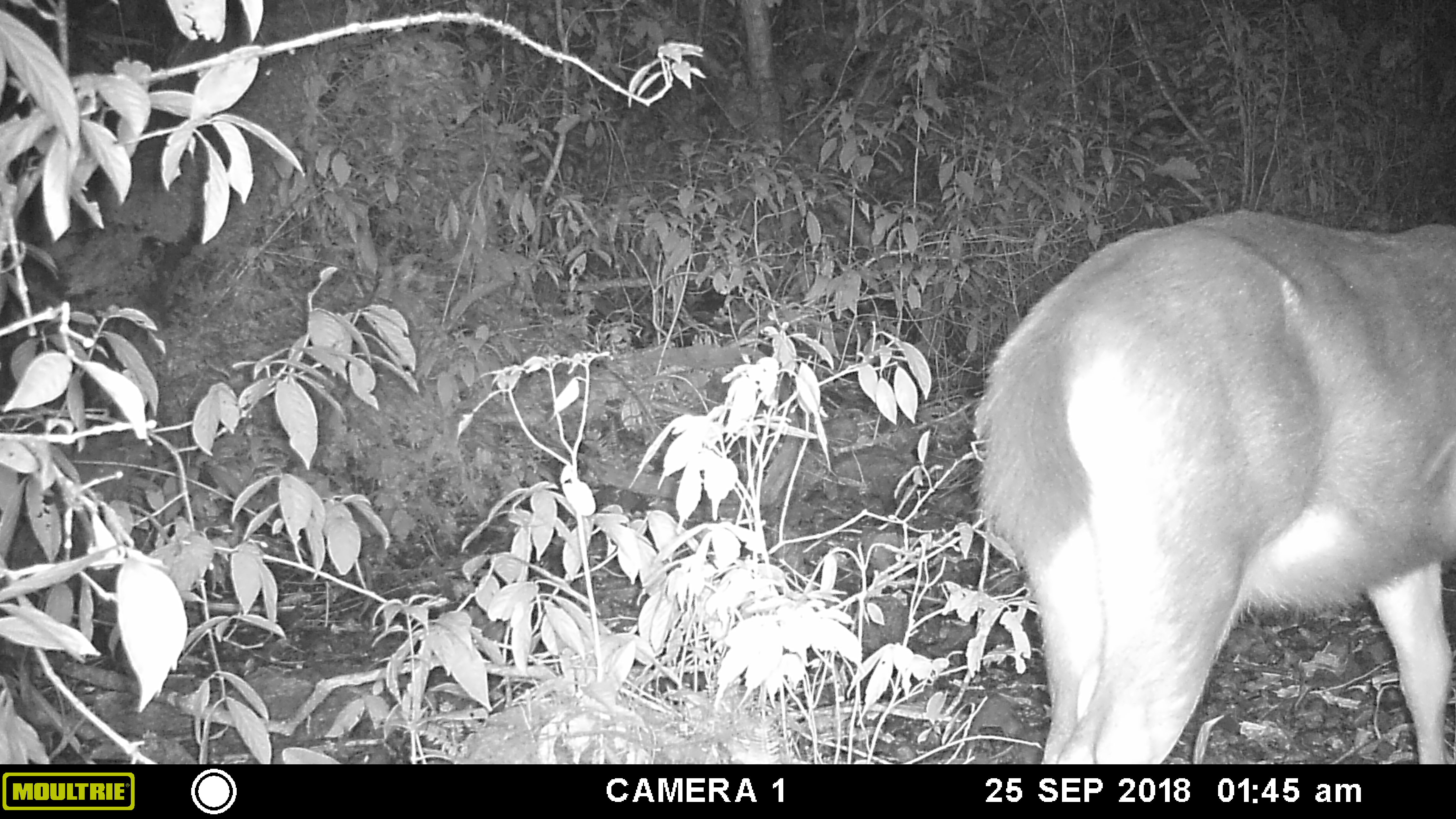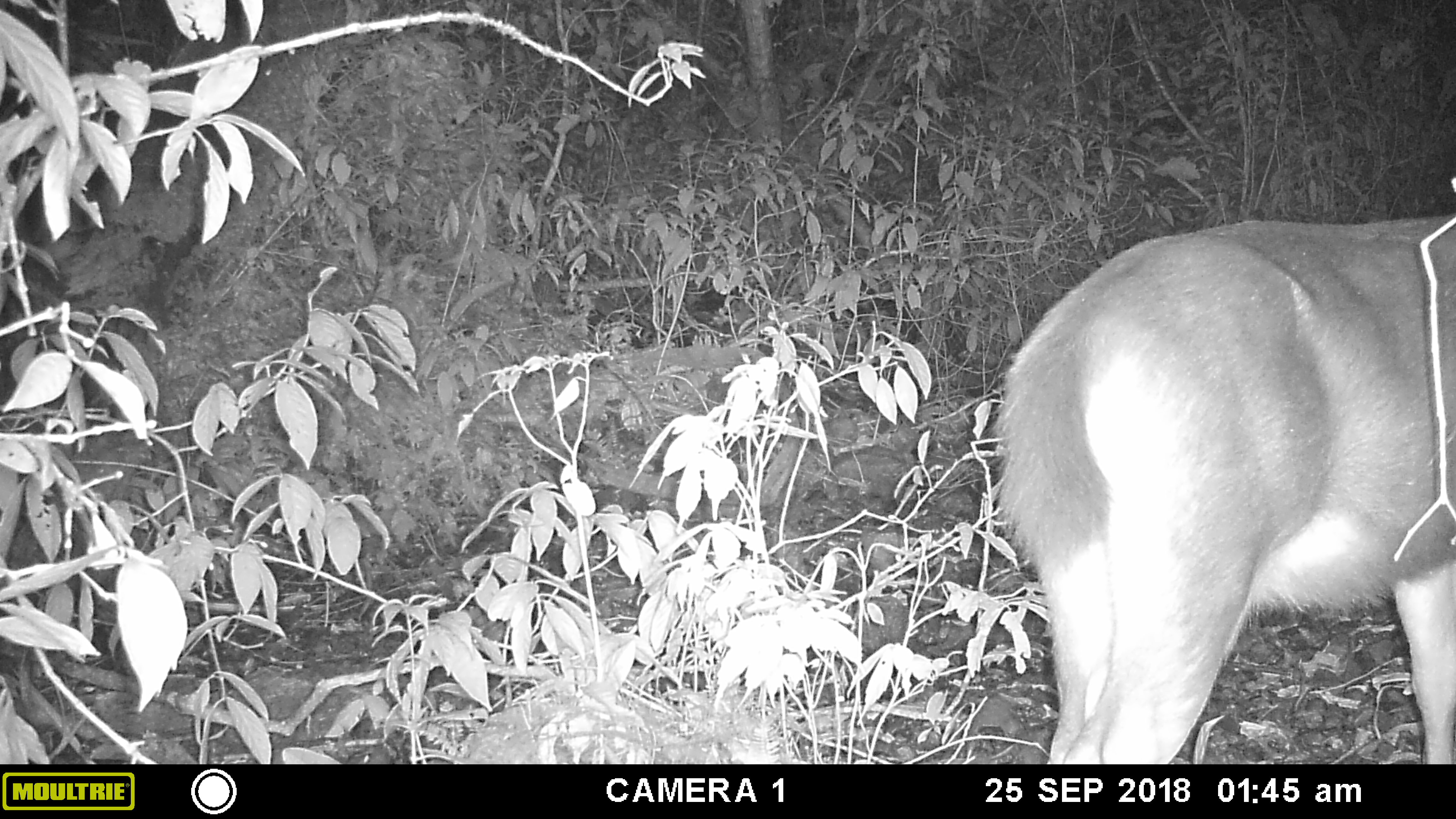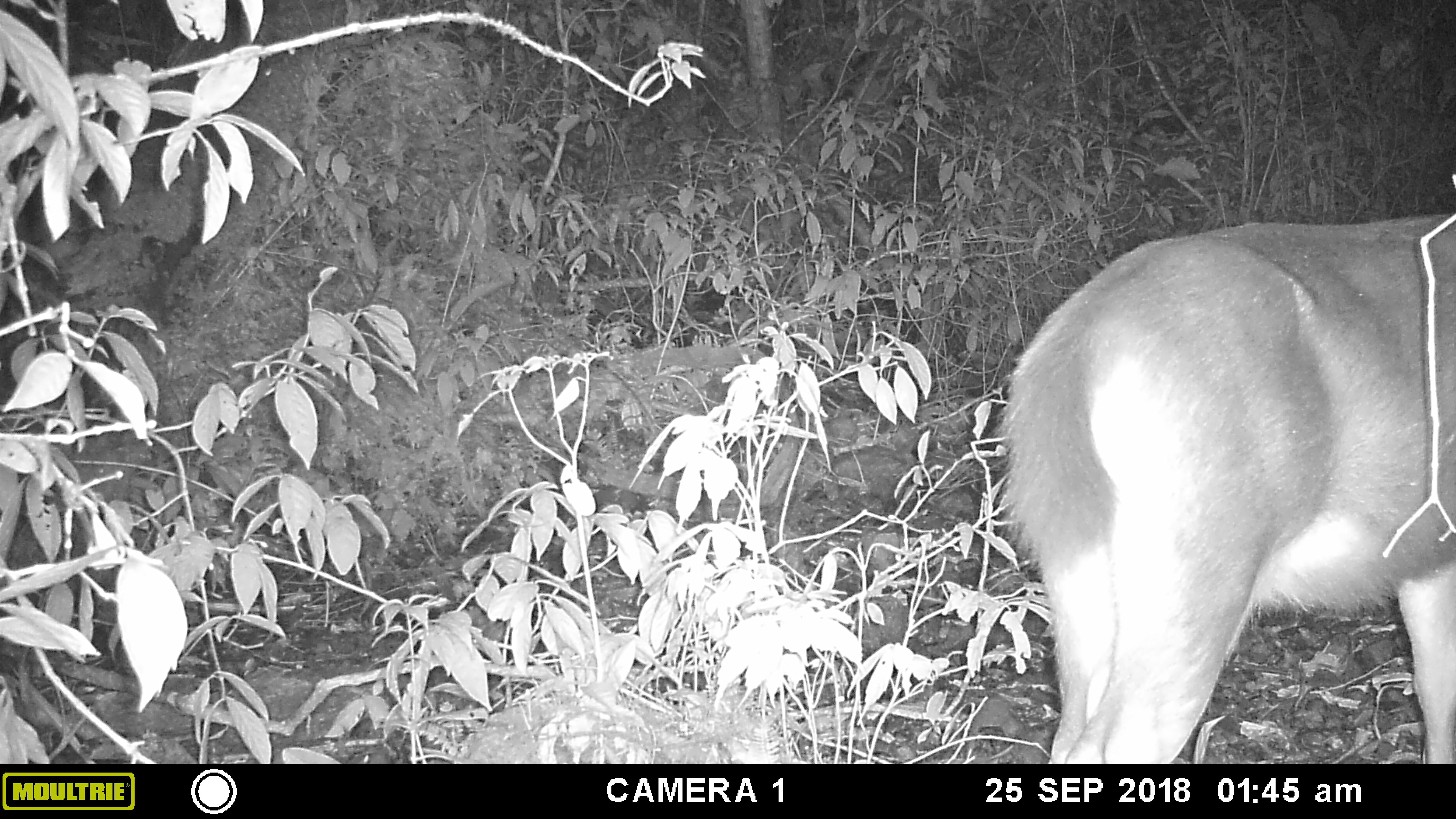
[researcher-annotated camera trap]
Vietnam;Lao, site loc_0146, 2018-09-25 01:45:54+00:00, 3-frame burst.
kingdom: Animalia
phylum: Chordata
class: Mammalia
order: Artiodactyla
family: Cervidae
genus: Rusa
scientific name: Rusa unicolor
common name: sambar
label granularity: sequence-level